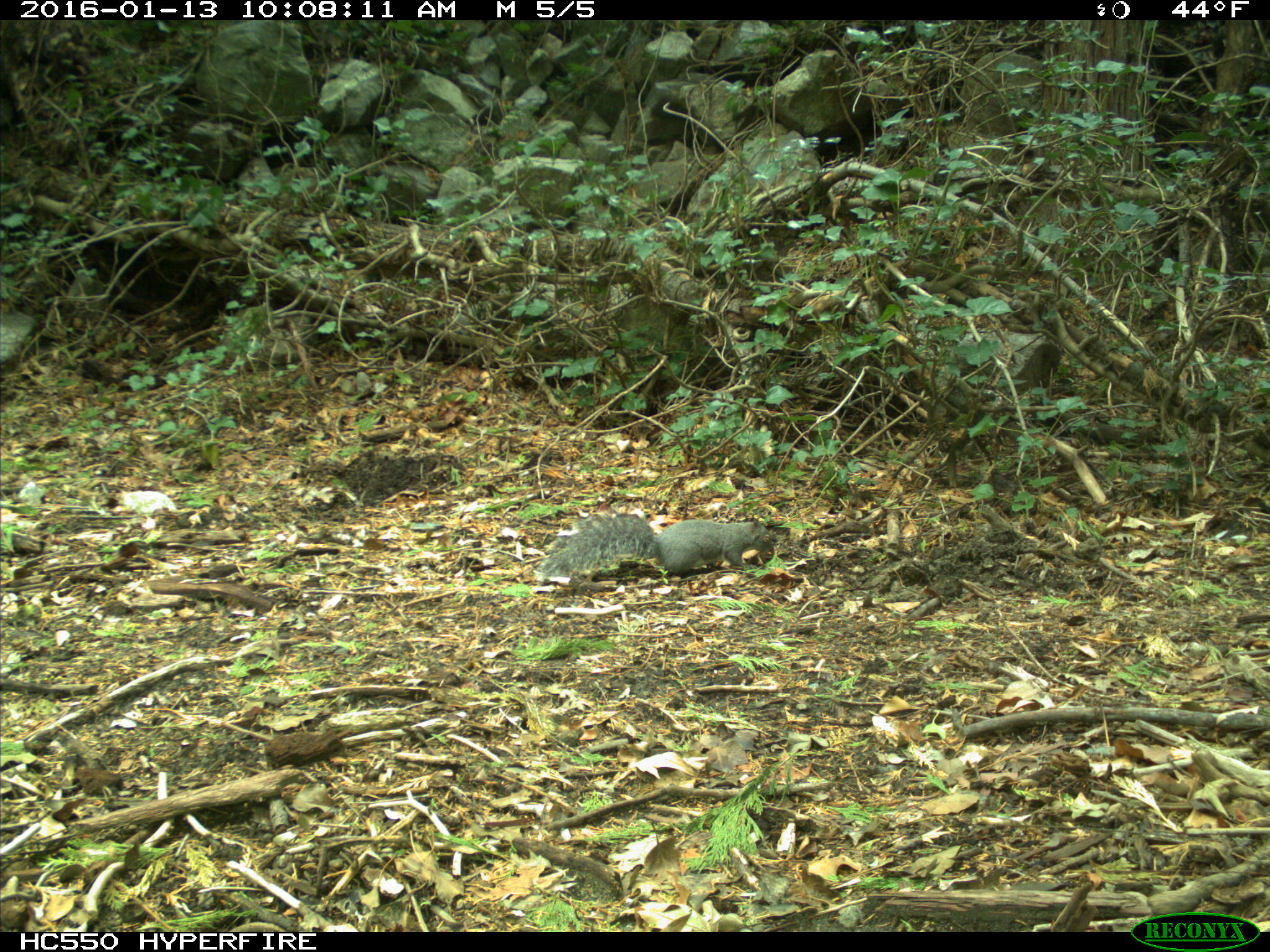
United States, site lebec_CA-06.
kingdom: Animalia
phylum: Chordata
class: Mammalia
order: Rodentia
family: Sciuridae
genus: Sciurus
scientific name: Sciurus carolinensis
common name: eastern gray squirrel